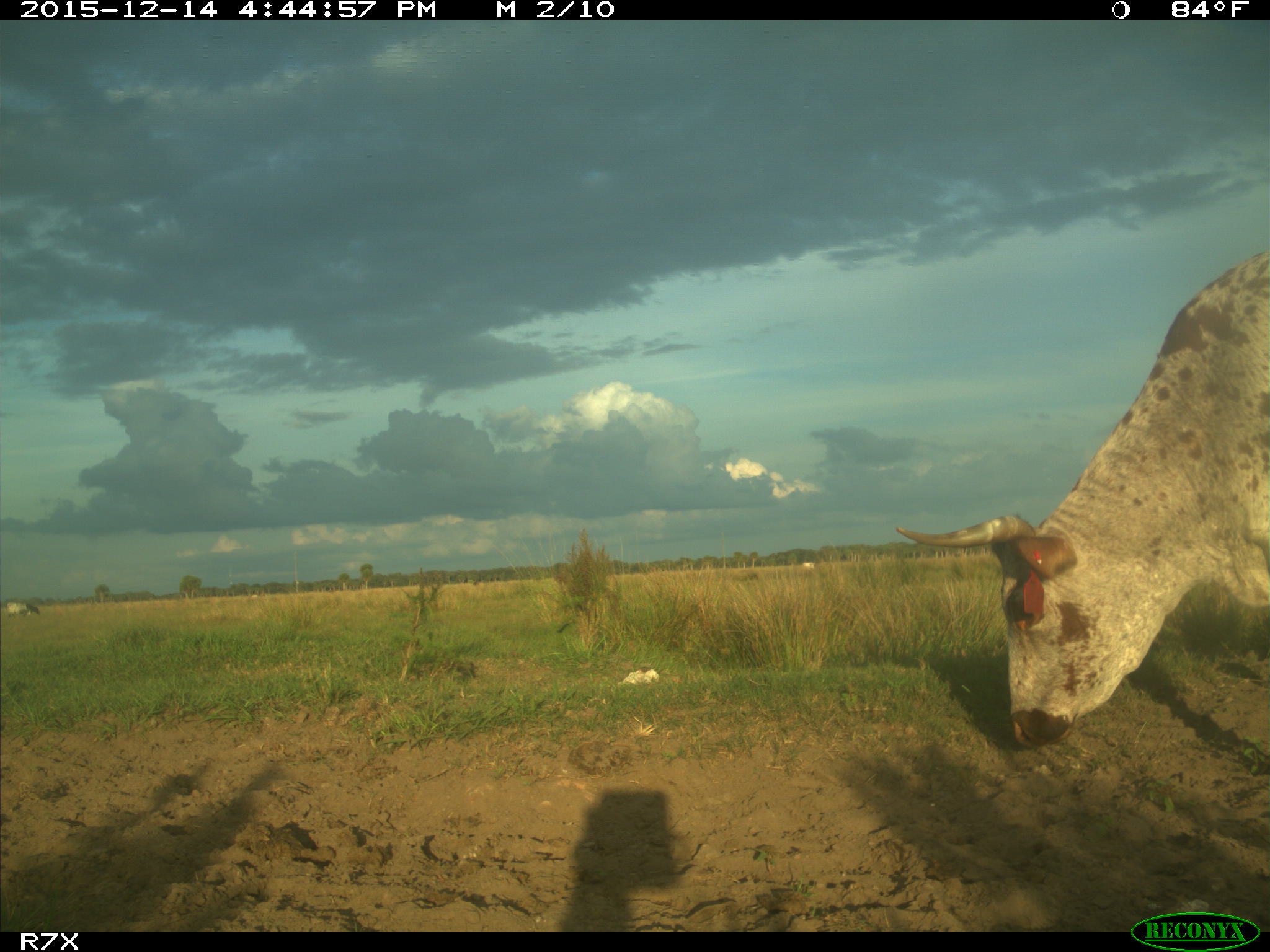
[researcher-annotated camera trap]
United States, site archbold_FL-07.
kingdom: Animalia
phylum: Chordata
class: Mammalia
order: Artiodactyla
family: Bovidae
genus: Bos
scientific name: Bos taurus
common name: domestic cow